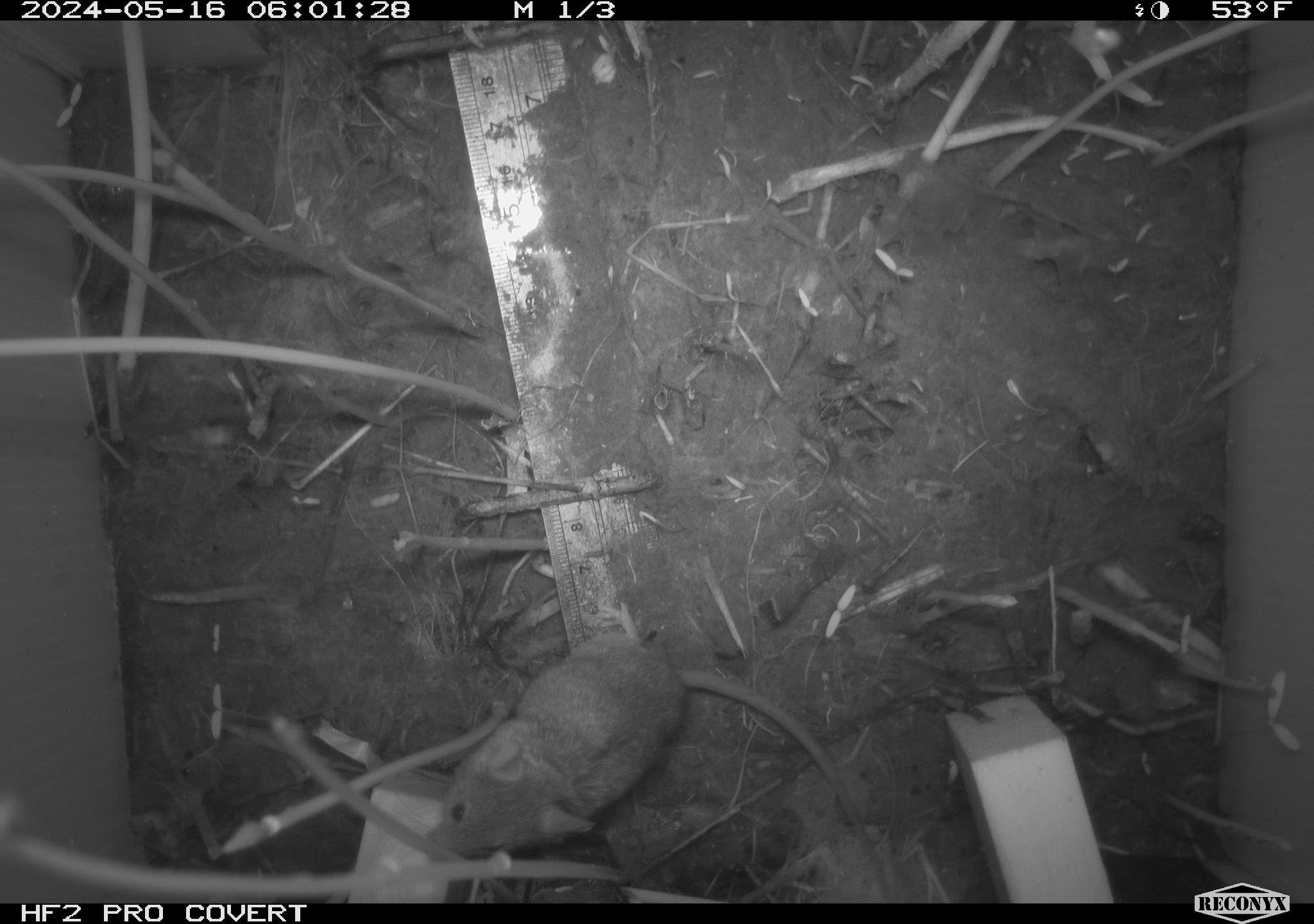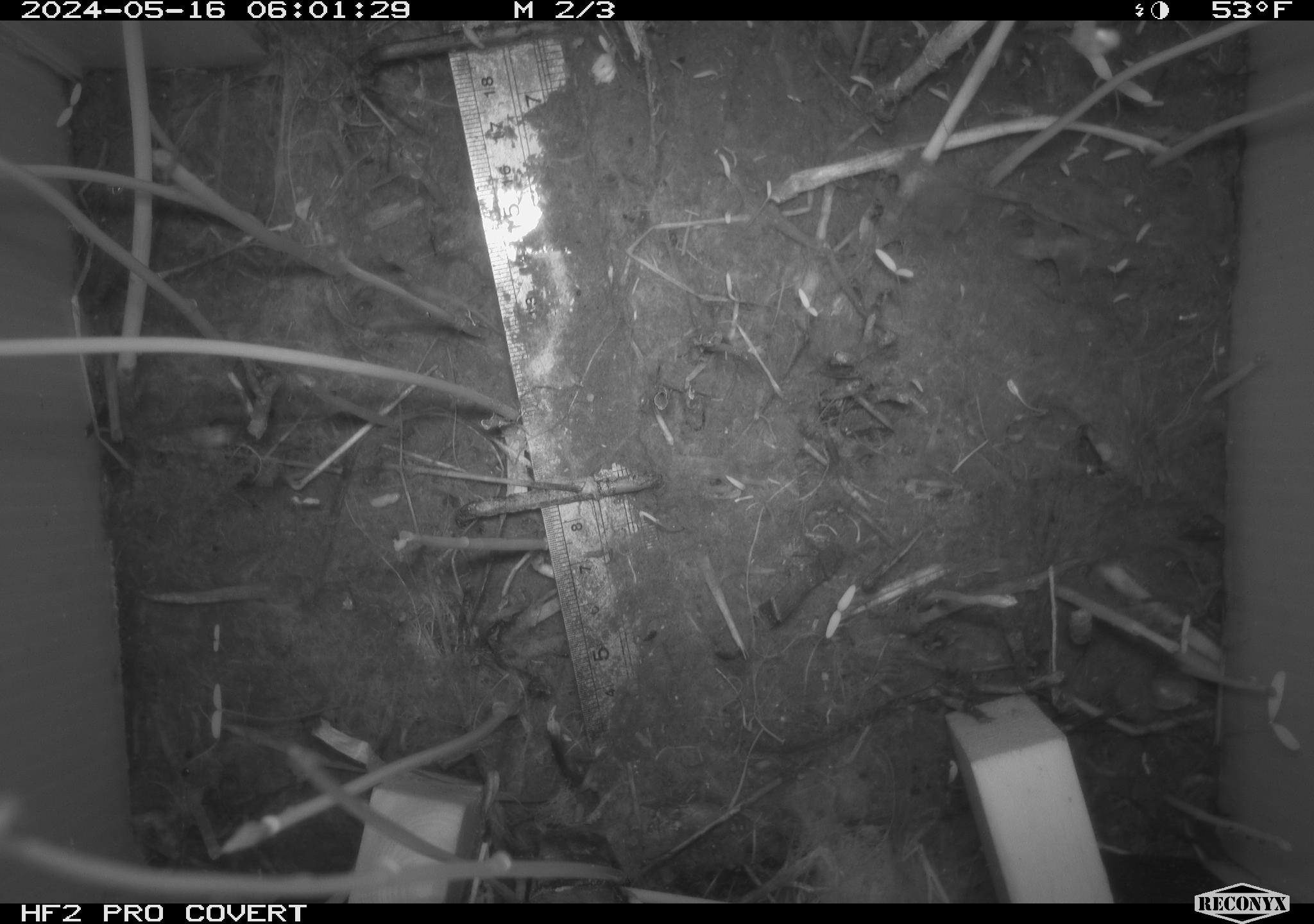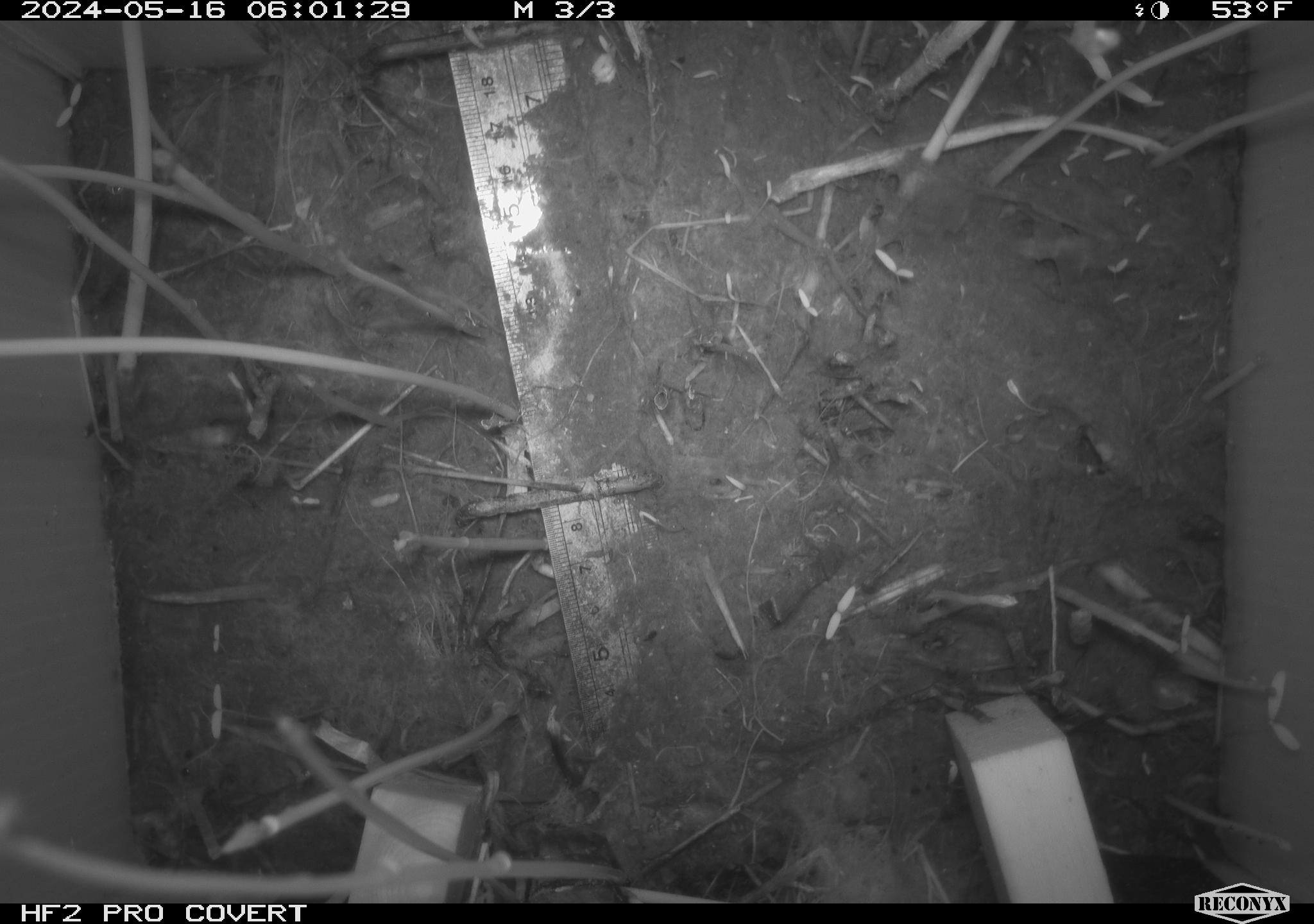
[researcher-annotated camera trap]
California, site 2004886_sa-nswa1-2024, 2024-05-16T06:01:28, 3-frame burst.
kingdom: Animalia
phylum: Chordata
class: Mammalia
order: Rodentia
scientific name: Rodentia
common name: mouse species